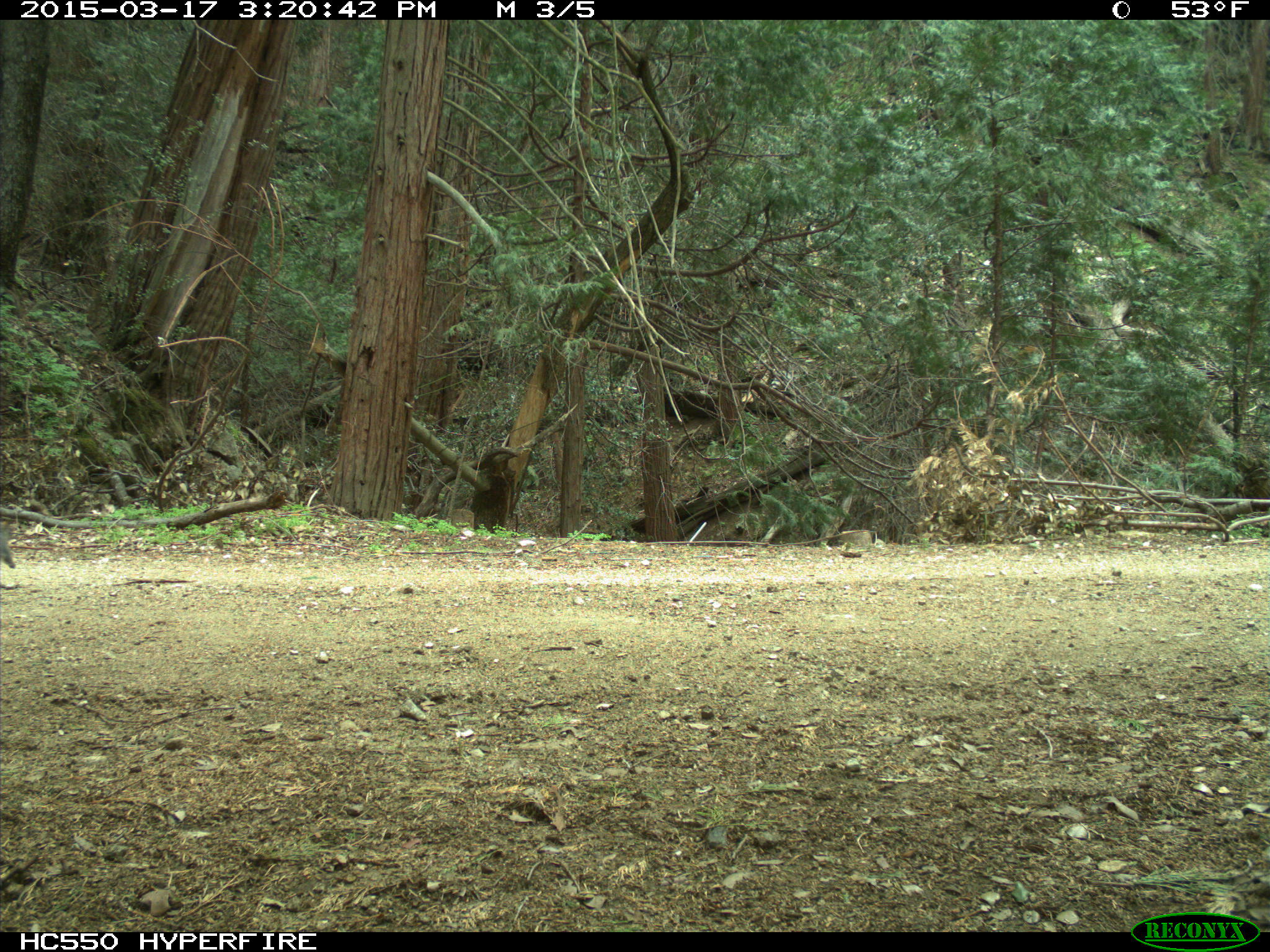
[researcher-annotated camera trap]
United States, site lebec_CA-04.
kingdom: Animalia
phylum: Chordata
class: Mammalia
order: Rodentia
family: Sciuridae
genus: Sciurus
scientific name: Sciurus carolinensis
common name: eastern gray squirrel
Sciurus carolinensis (eastern gray squirrel).